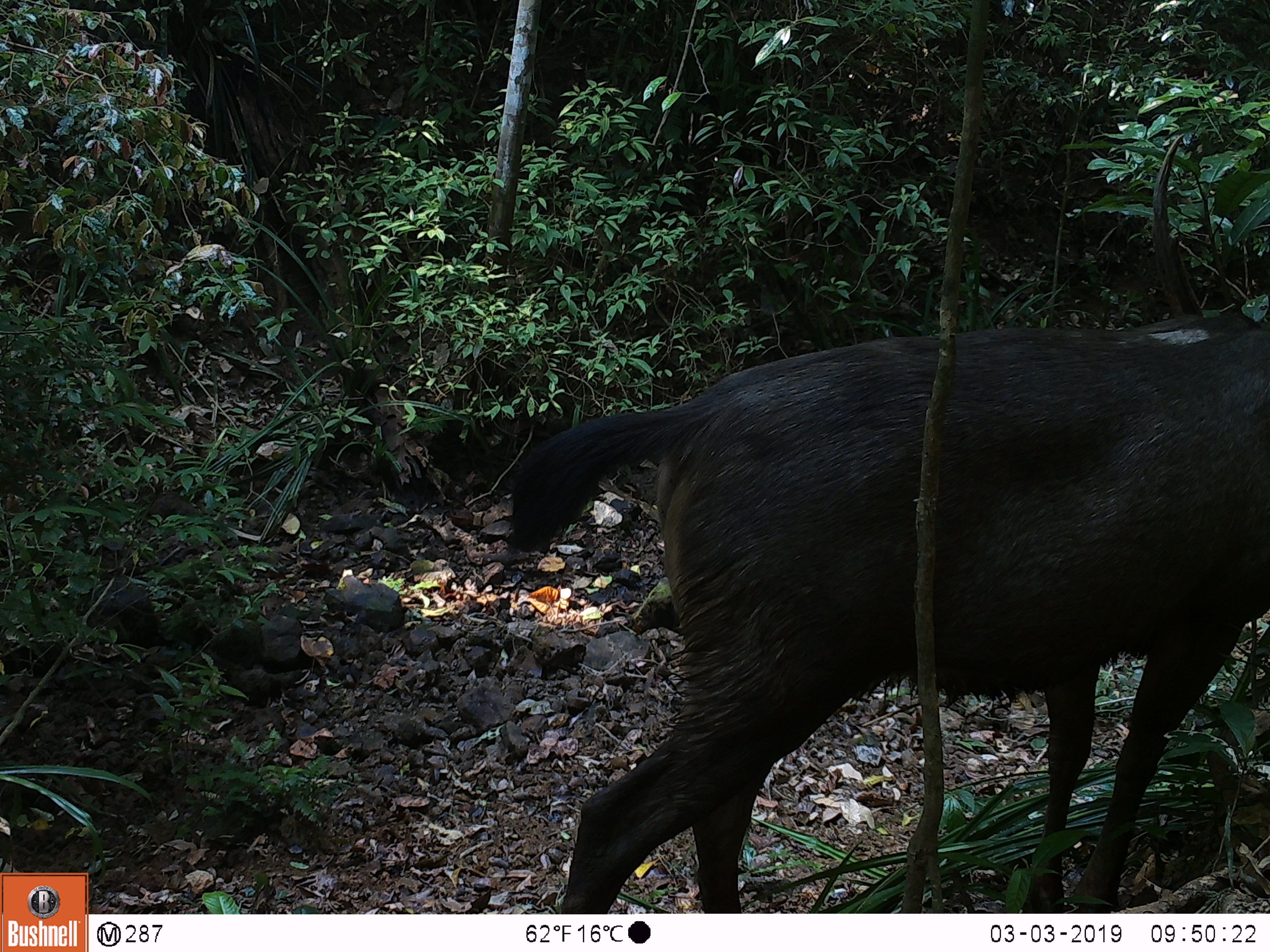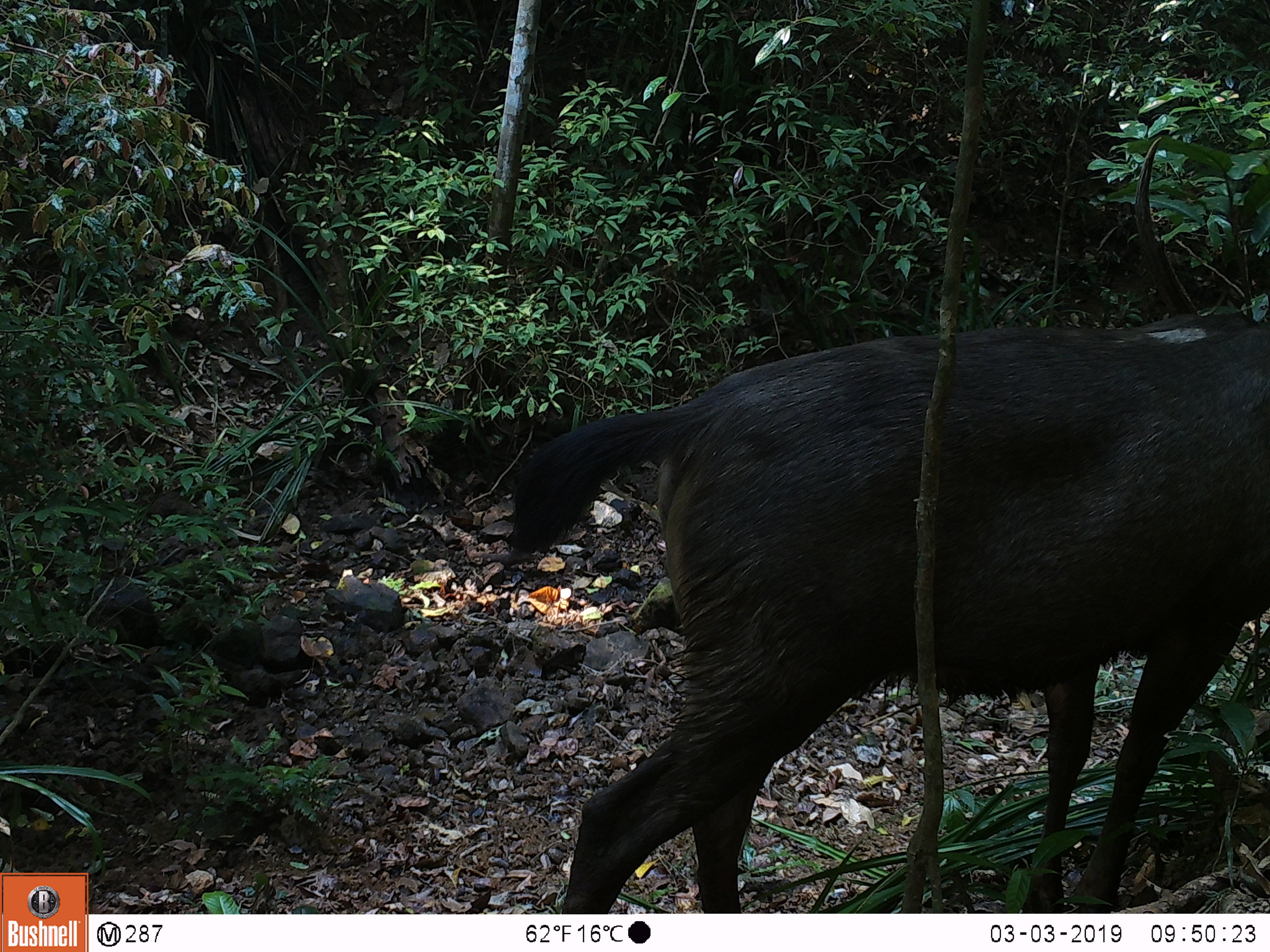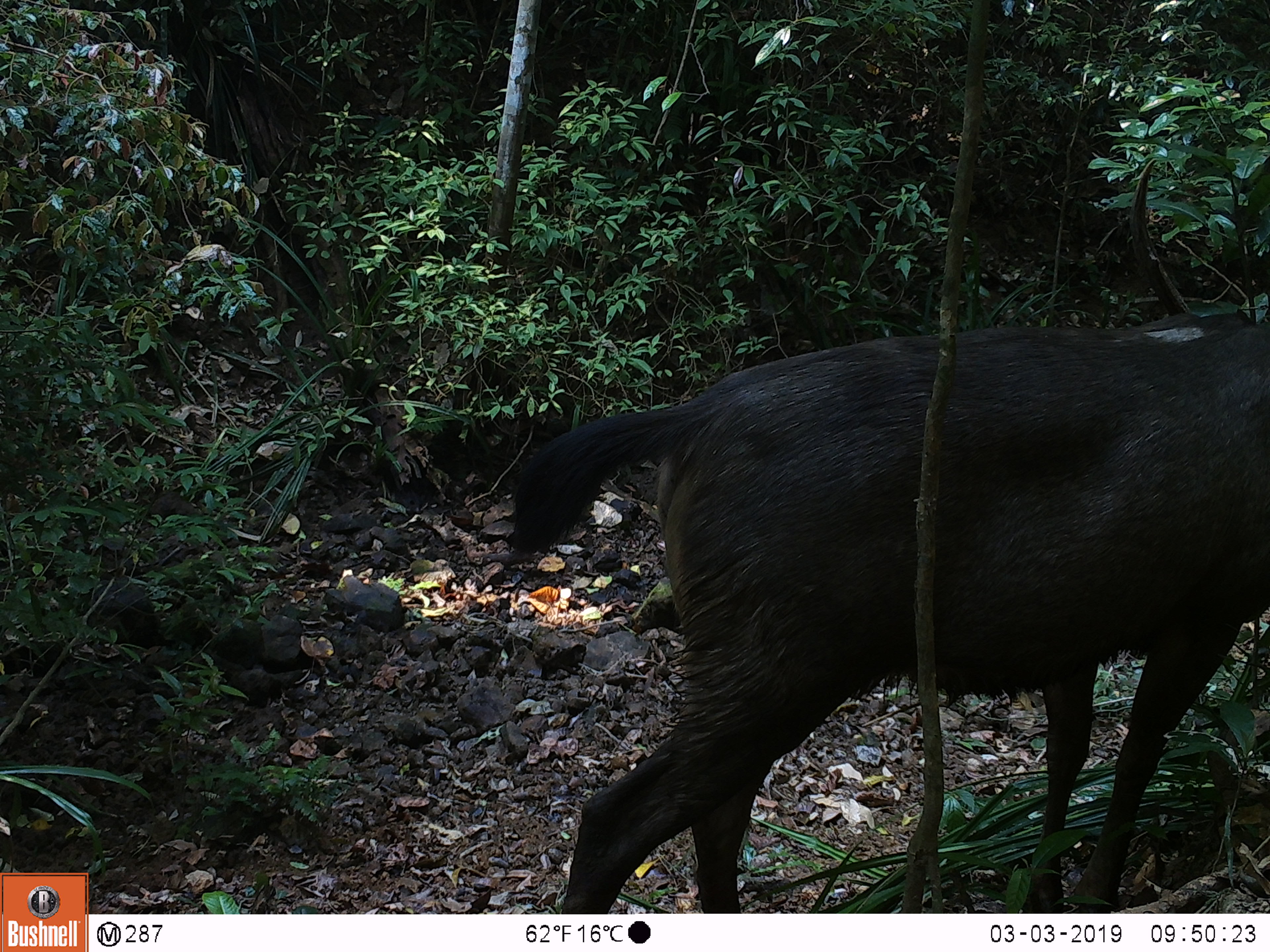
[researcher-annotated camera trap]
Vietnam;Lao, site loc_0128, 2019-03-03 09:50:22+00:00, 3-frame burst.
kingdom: Animalia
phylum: Chordata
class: Mammalia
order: Artiodactyla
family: Cervidae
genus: Rusa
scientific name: Rusa unicolor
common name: sambar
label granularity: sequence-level